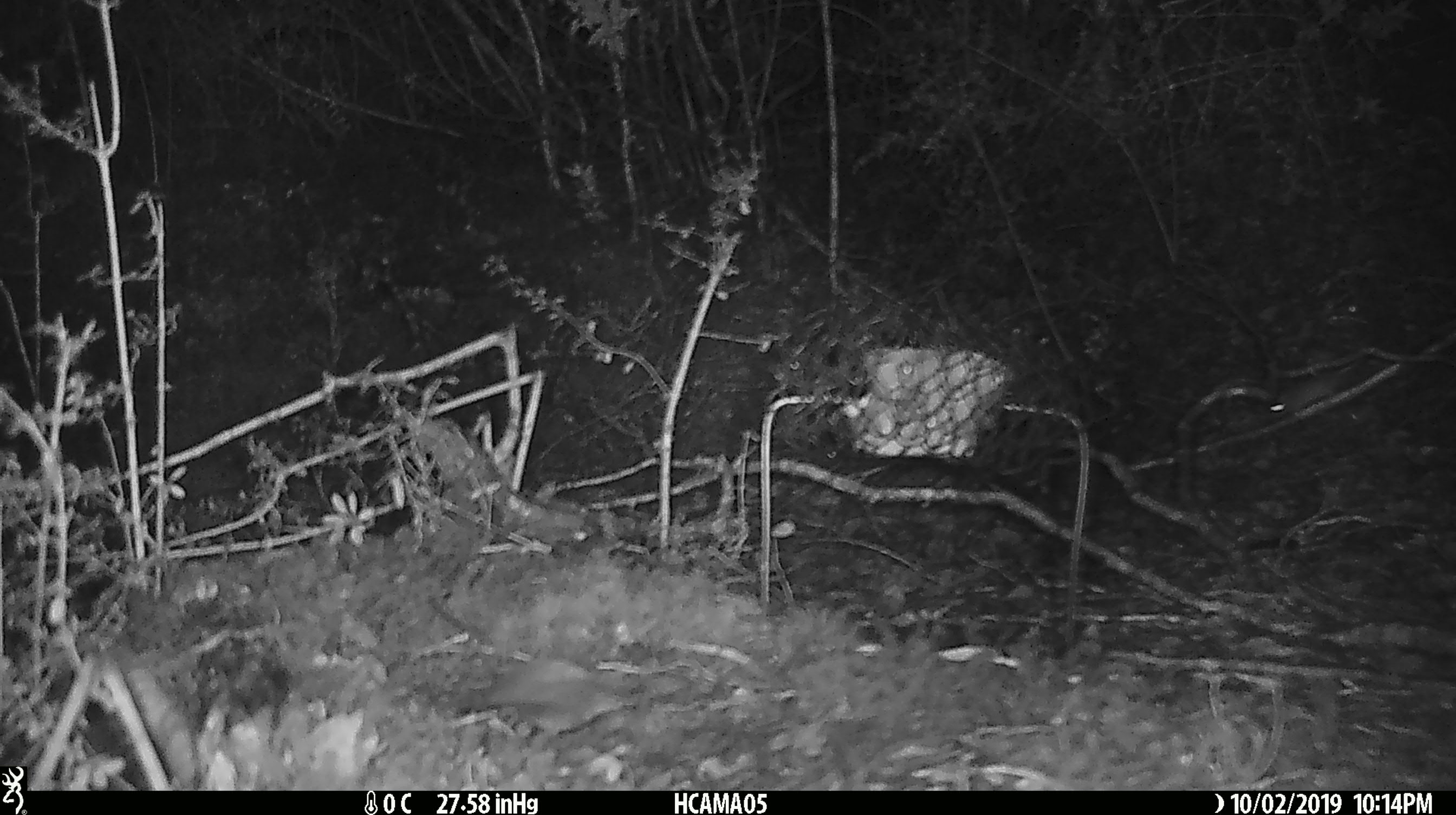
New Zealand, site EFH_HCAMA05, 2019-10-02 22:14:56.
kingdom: Animalia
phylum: Chordata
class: Mammalia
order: Rodentia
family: Muridae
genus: Mus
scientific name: Mus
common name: mouse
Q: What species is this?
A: Mouse (Mus).